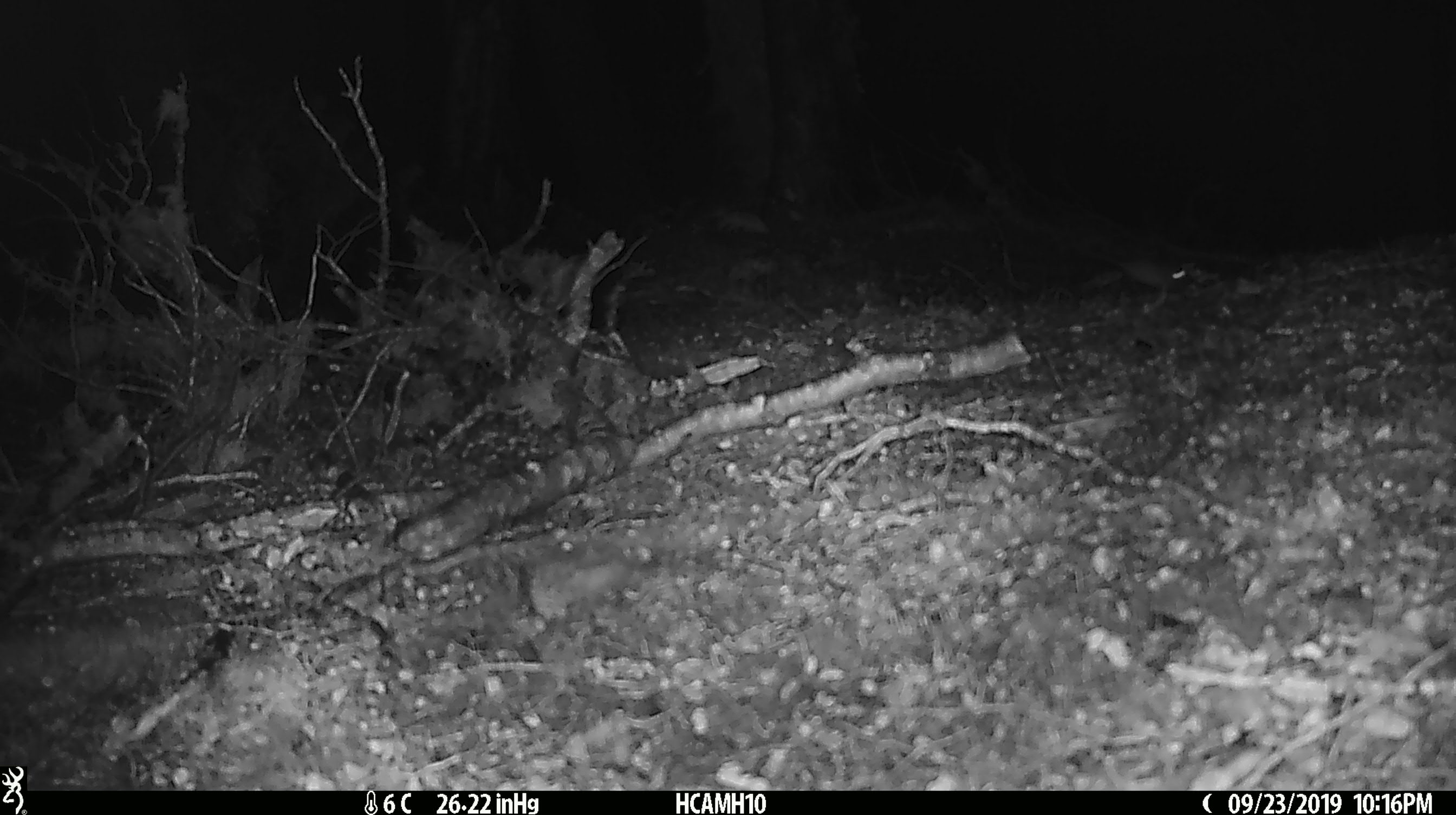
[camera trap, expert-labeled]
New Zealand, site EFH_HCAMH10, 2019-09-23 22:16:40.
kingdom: Animalia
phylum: Chordata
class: Mammalia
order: Rodentia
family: Muridae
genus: Mus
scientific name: Mus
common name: mouse